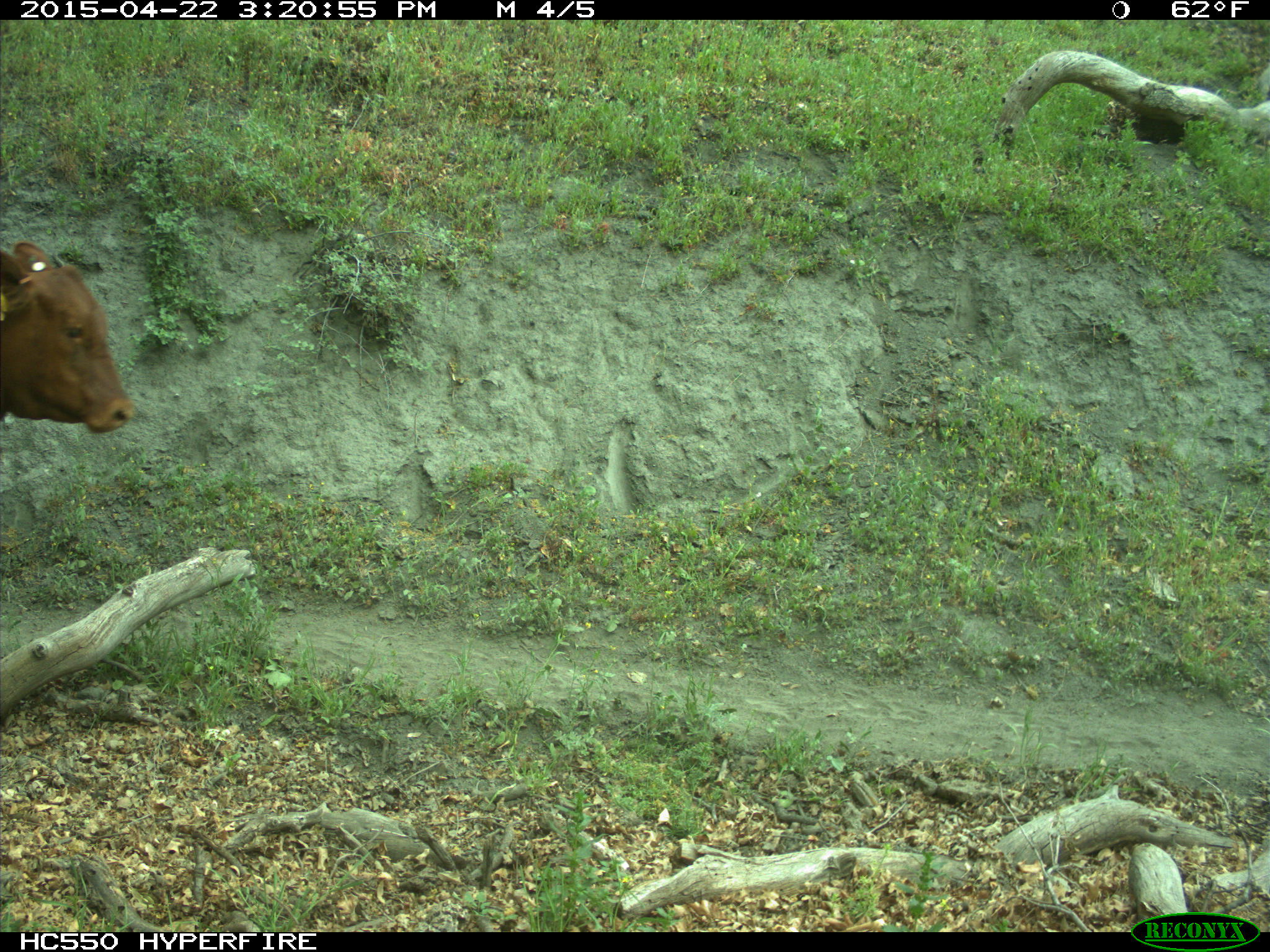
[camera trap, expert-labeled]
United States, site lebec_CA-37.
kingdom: Animalia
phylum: Chordata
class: Mammalia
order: Artiodactyla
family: Bovidae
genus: Bos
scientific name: Bos taurus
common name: domestic cow